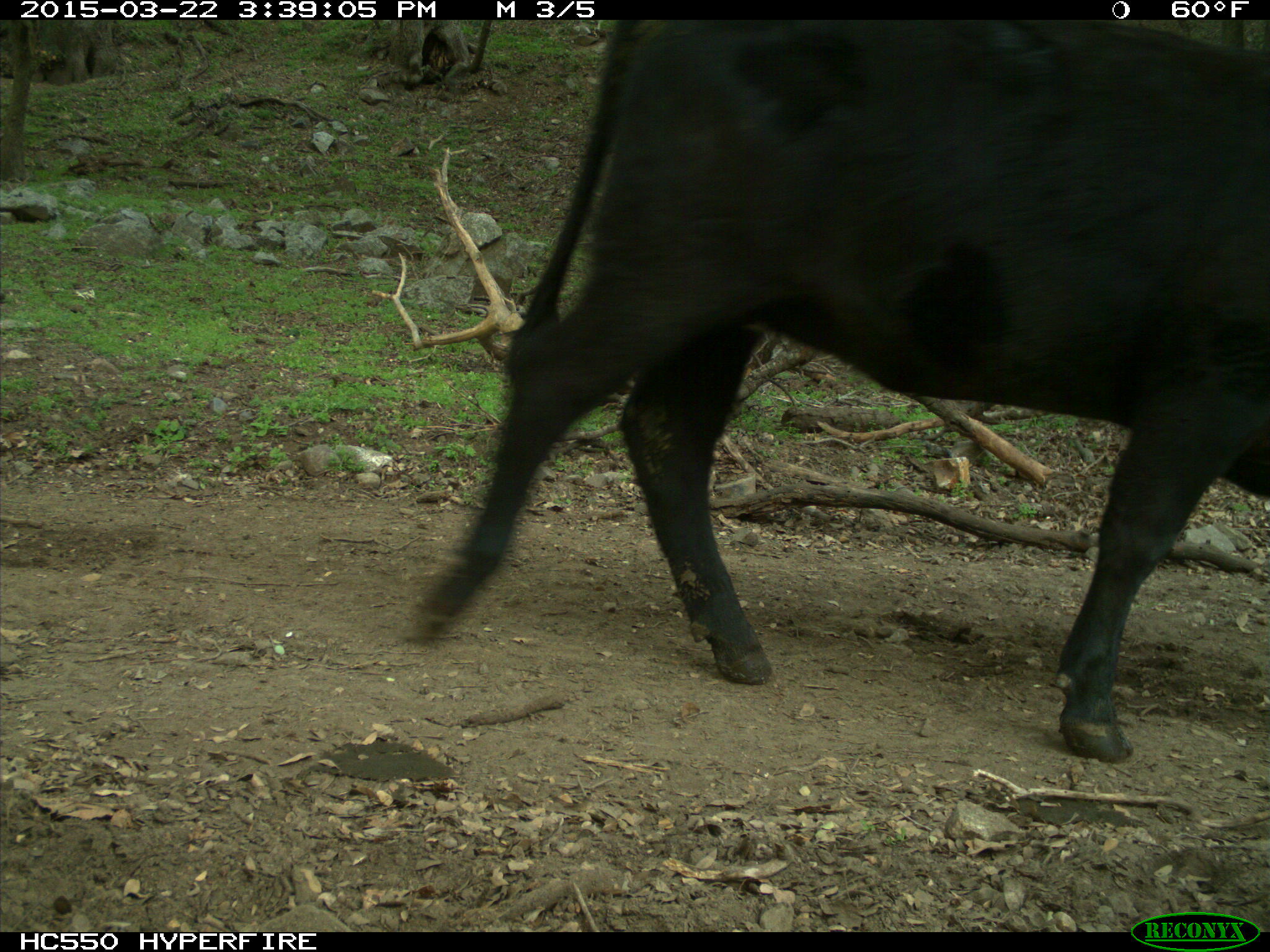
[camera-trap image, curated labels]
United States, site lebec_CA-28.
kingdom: Animalia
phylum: Chordata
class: Mammalia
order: Artiodactyla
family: Bovidae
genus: Bos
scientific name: Bos taurus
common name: domestic cow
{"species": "Bos taurus (domestic cow)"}